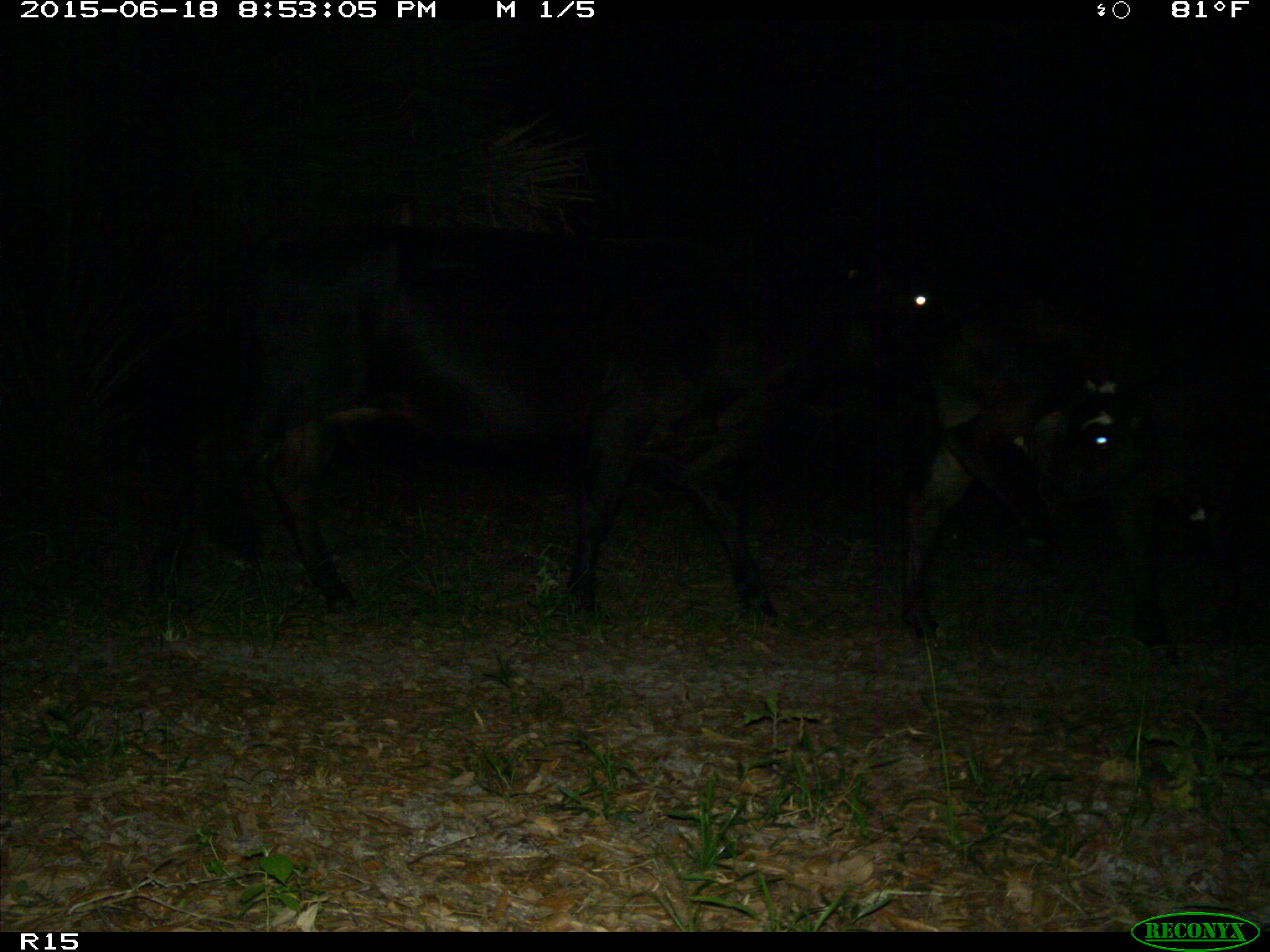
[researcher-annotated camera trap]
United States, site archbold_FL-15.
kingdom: Animalia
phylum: Chordata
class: Mammalia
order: Artiodactyla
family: Bovidae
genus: Bos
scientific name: Bos taurus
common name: domestic cow